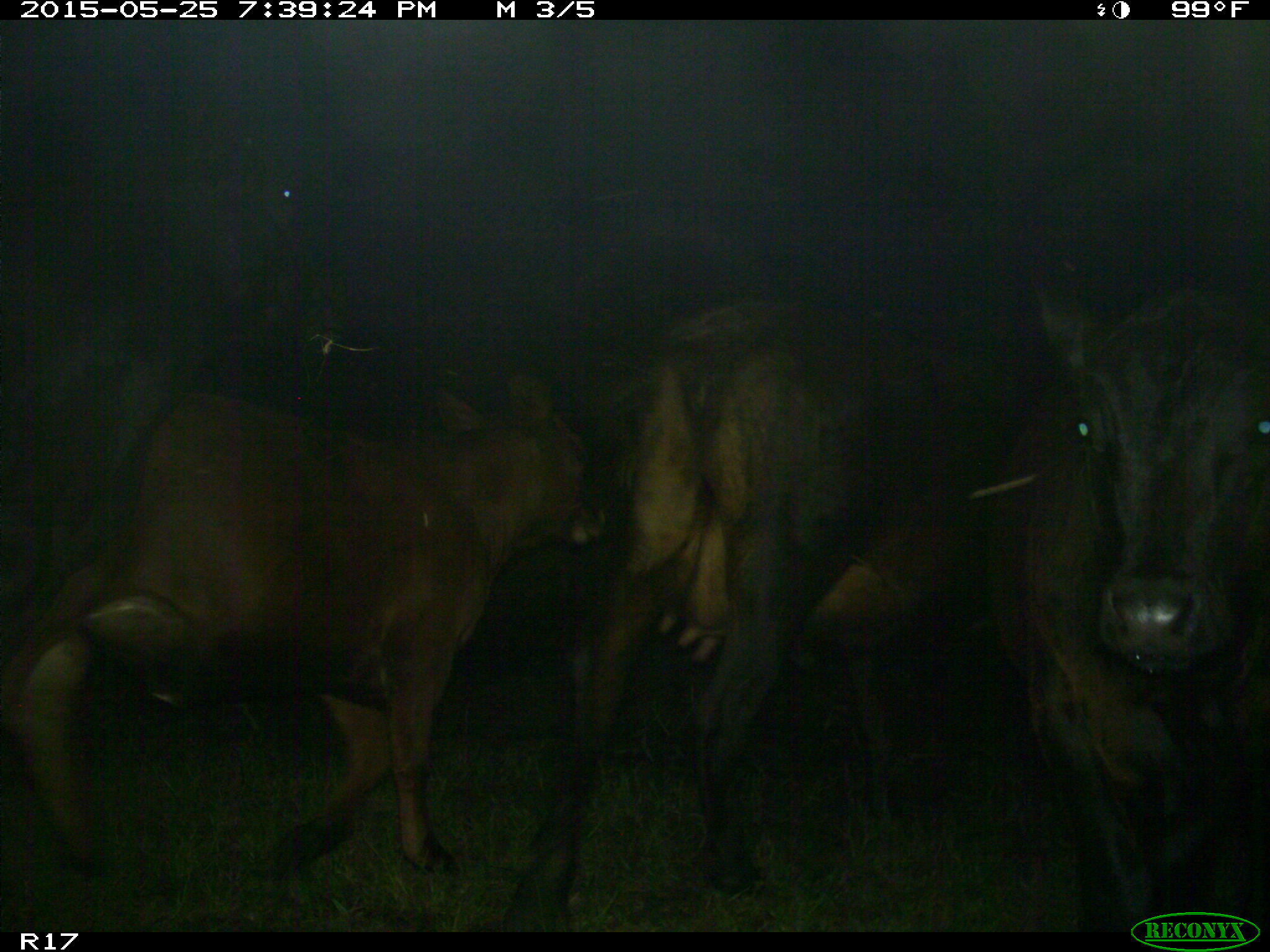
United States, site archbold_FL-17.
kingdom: Animalia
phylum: Chordata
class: Mammalia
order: Artiodactyla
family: Bovidae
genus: Bos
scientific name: Bos taurus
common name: domestic cow